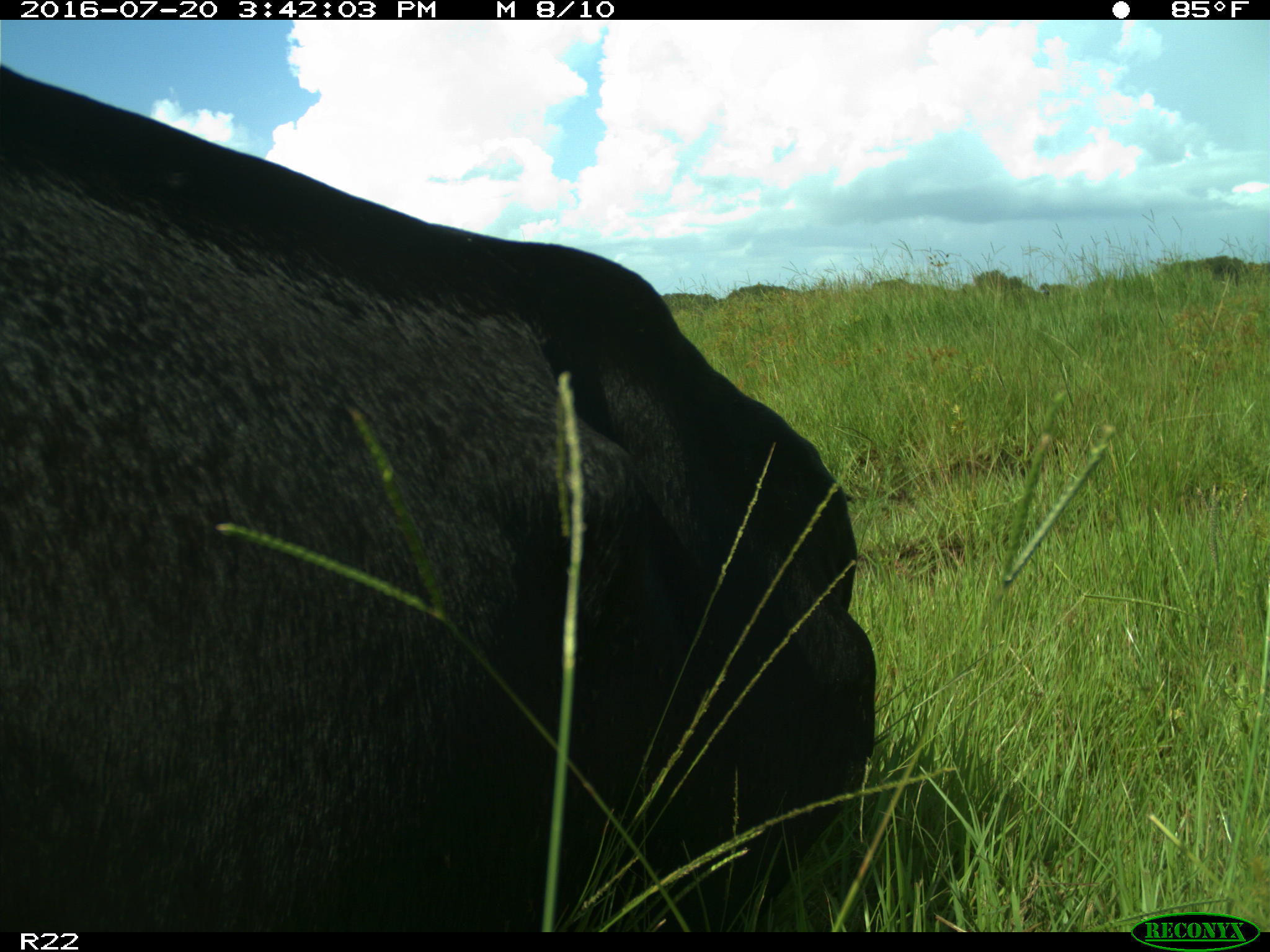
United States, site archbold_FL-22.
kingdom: Animalia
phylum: Chordata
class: Mammalia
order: Artiodactyla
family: Bovidae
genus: Bos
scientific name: Bos taurus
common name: domestic cow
Bos taurus (domestic cow).